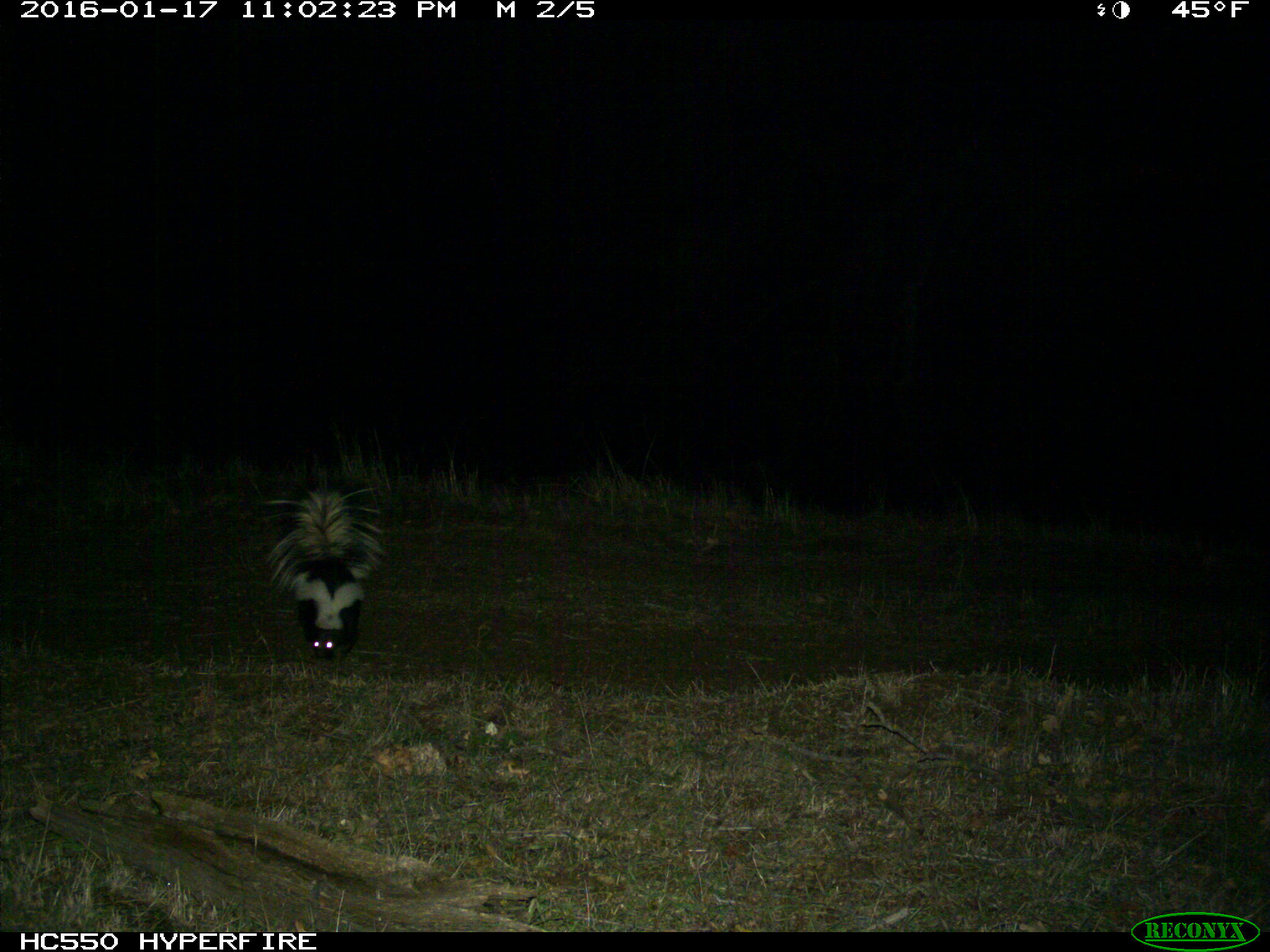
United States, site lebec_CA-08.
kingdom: Animalia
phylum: Chordata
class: Mammalia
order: Carnivora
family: Mephitidae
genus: Mephitis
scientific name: Mephitis mephitis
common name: striped skunk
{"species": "Mephitis mephitis (striped skunk)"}